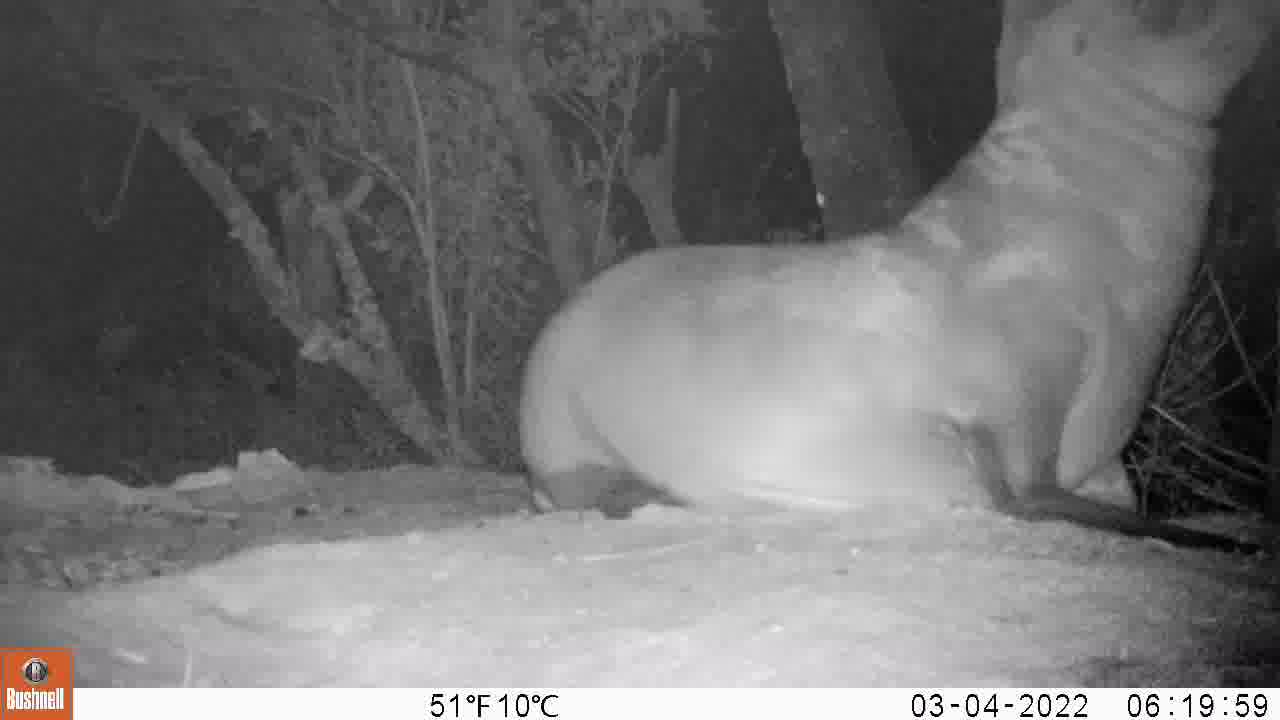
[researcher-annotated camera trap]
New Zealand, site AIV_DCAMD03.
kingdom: Animalia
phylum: Chordata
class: Mammalia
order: Carnivora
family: Otariidae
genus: Phocarctos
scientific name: Phocarctos hookeri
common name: new zealand sea lion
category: sealion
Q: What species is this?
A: Sealion (new zealand sea lion) (Phocarctos hookeri).